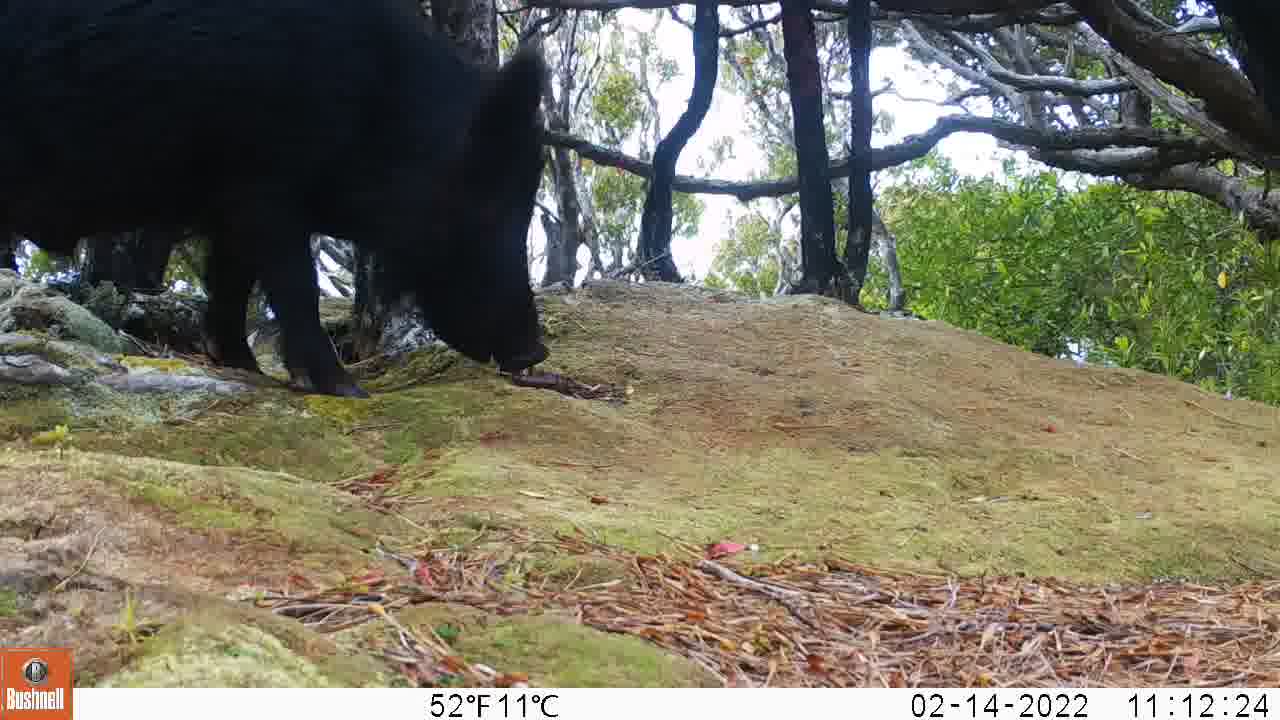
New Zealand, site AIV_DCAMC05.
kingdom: Animalia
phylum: Chordata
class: Mammalia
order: Artiodactyla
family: Suidae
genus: Sus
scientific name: Sus scrofa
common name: pig